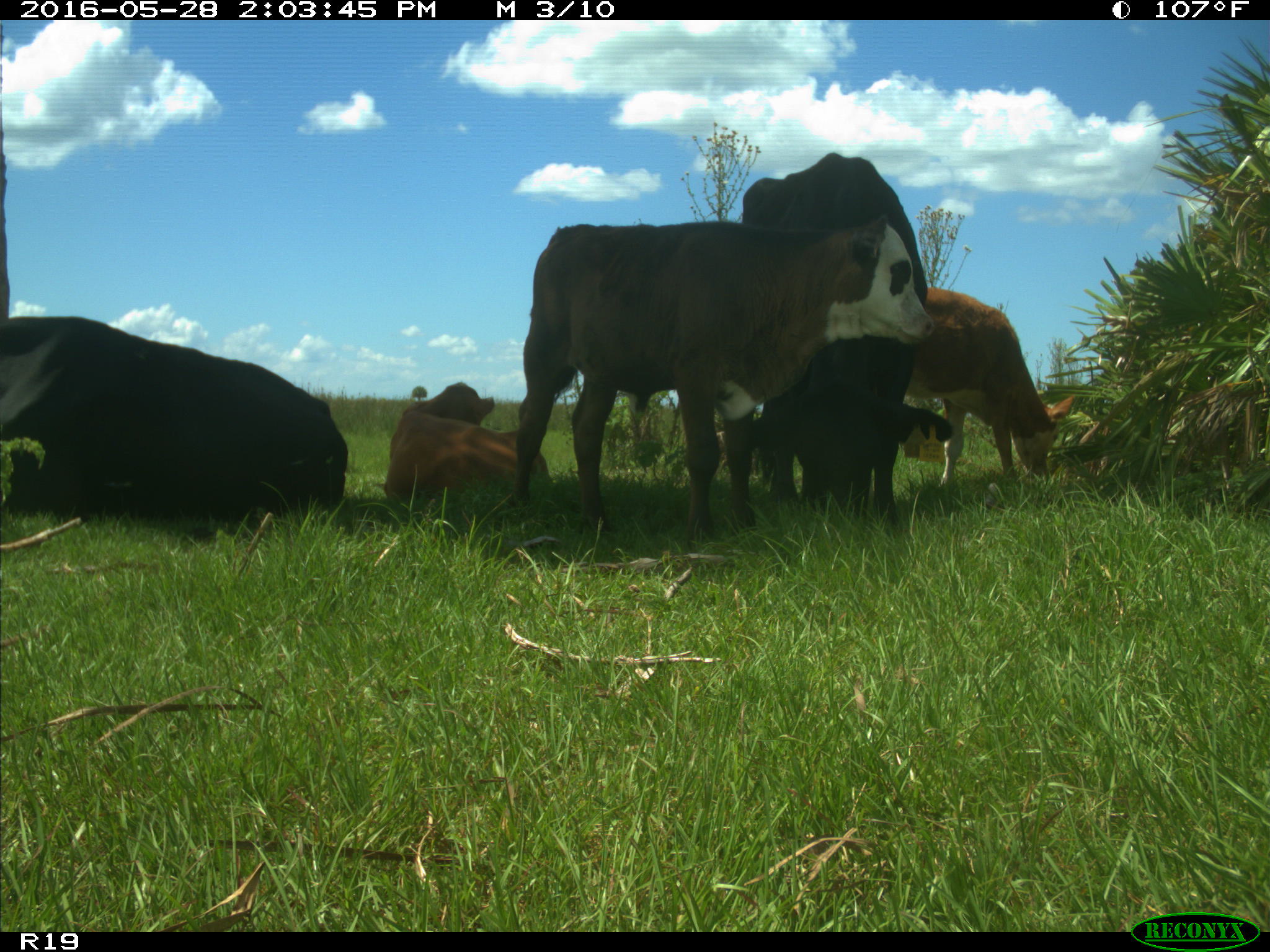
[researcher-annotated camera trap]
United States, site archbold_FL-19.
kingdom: Animalia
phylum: Chordata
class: Mammalia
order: Artiodactyla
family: Bovidae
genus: Bos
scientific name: Bos taurus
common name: domestic cow